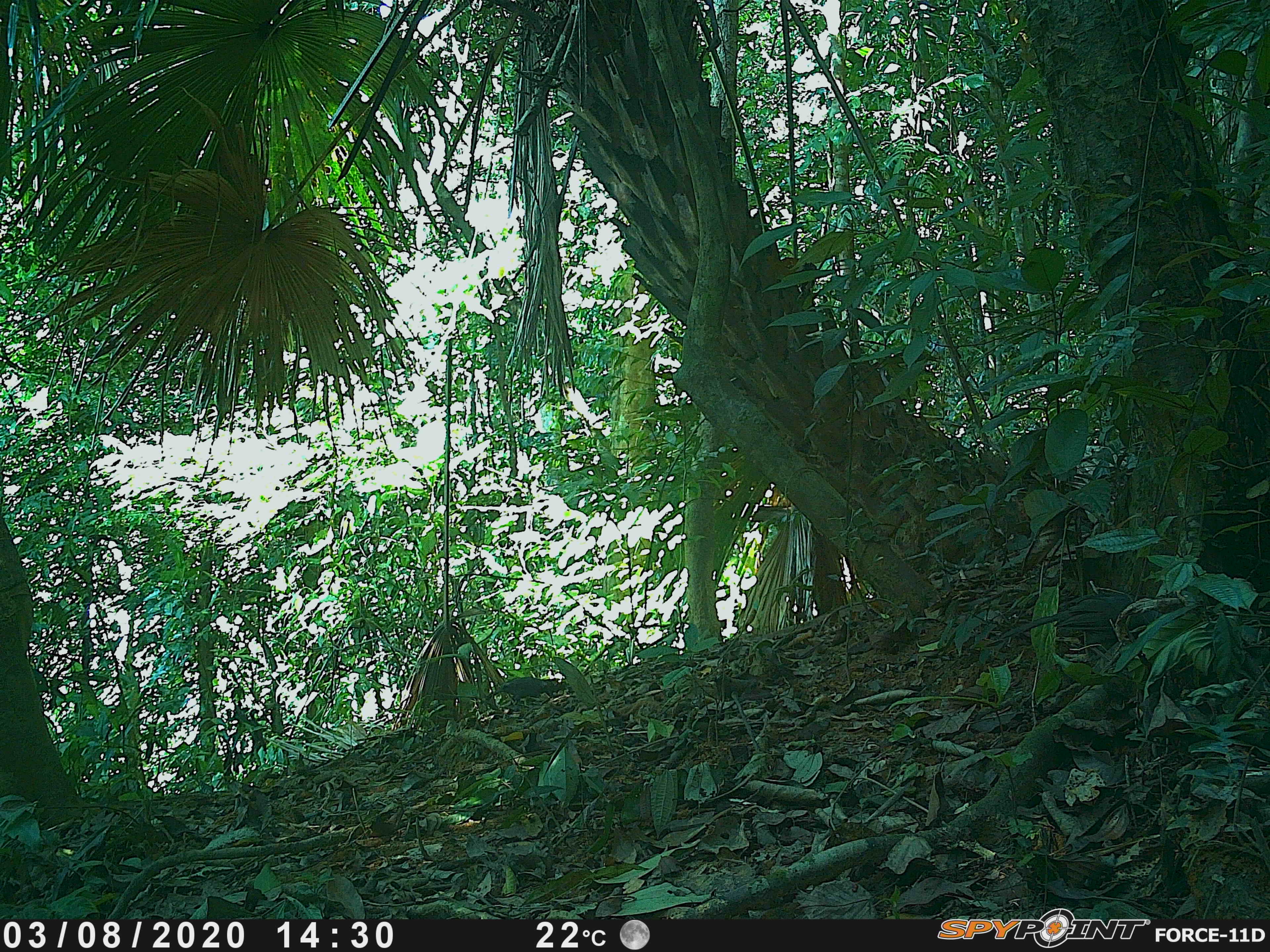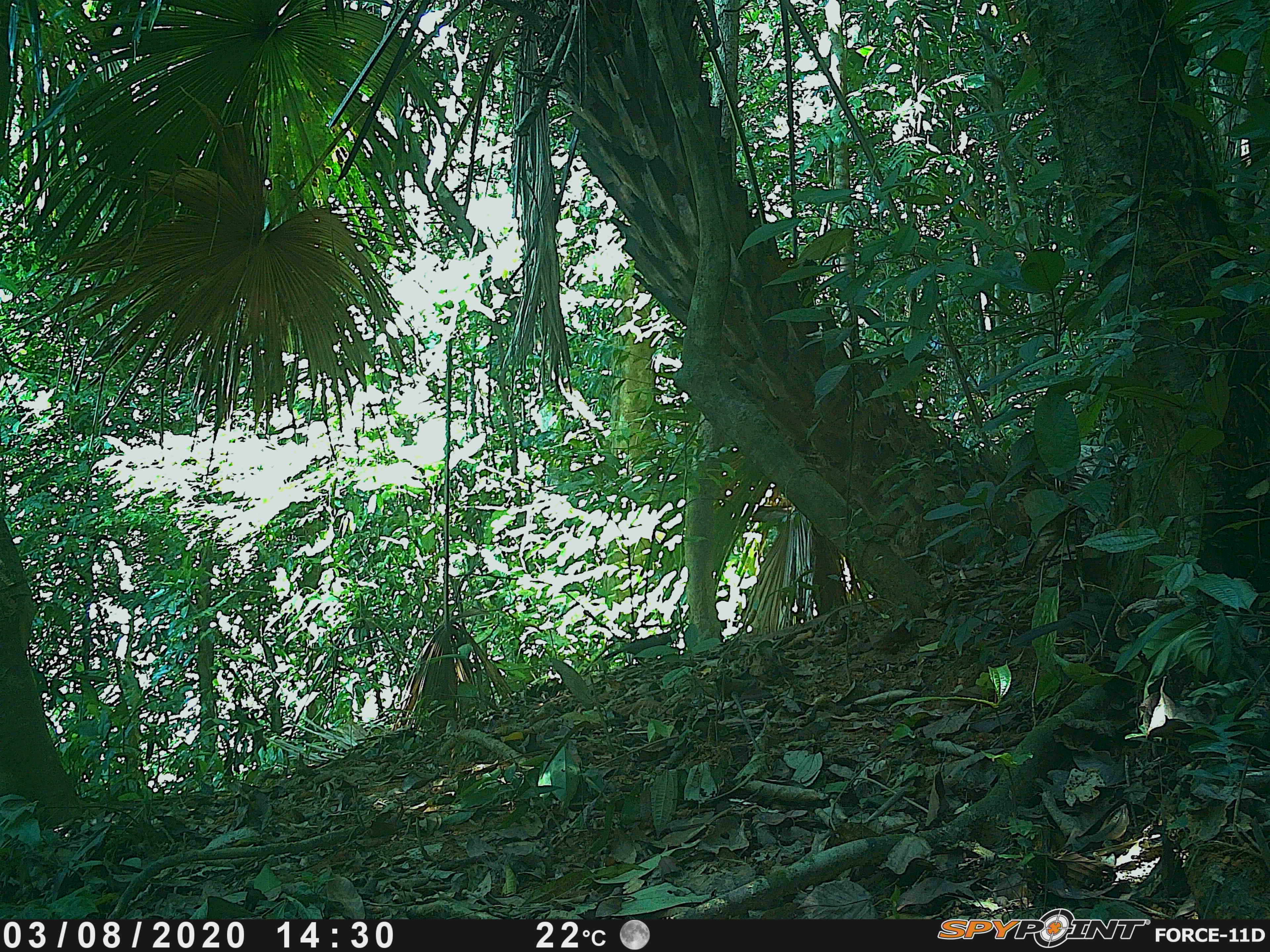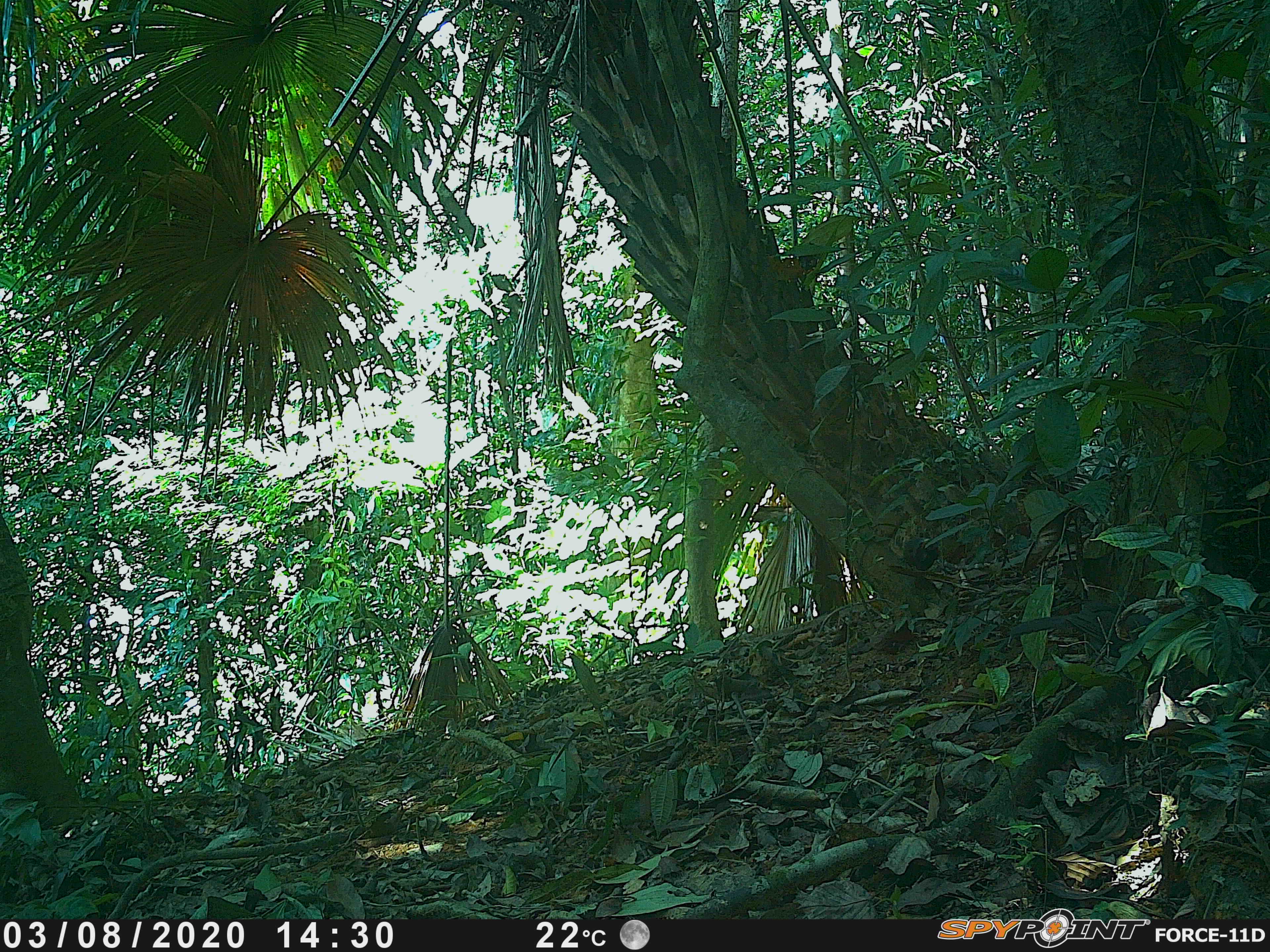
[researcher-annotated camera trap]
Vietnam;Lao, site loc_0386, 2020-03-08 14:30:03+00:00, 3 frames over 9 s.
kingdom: Animalia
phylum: Chordata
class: Aves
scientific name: Aves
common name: bird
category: unidentified bird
Unidentified bird (bird) (Aves). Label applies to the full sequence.